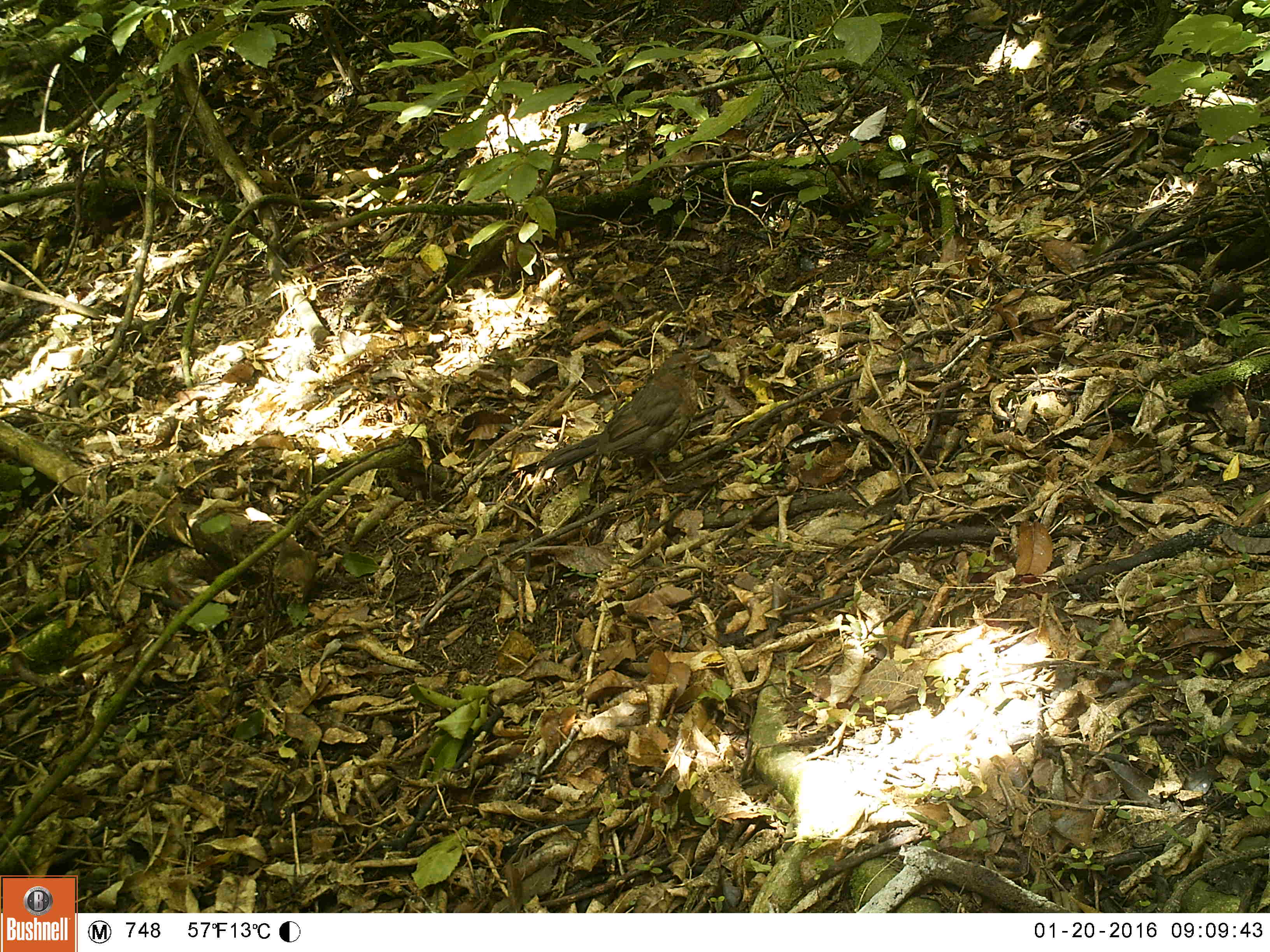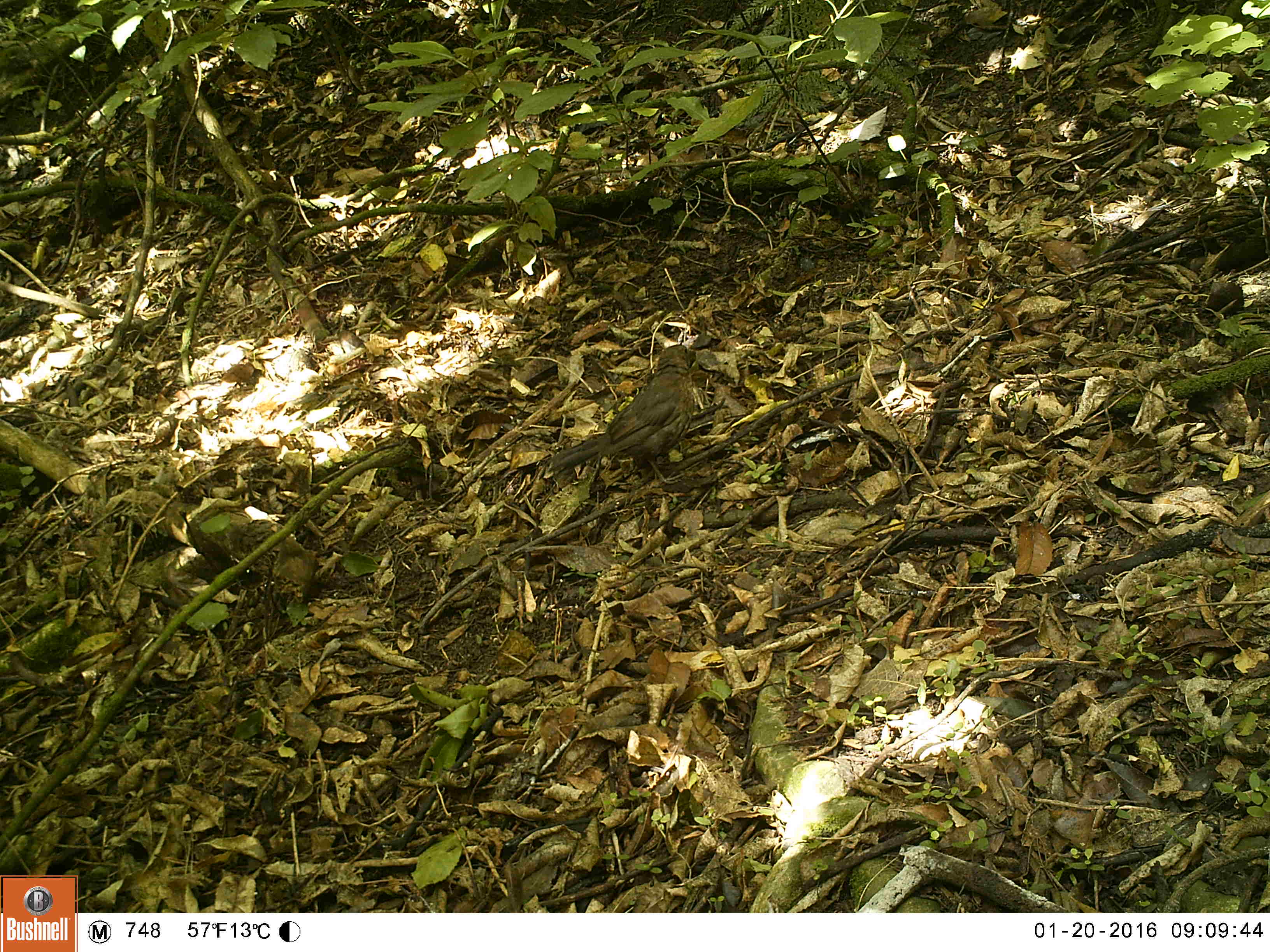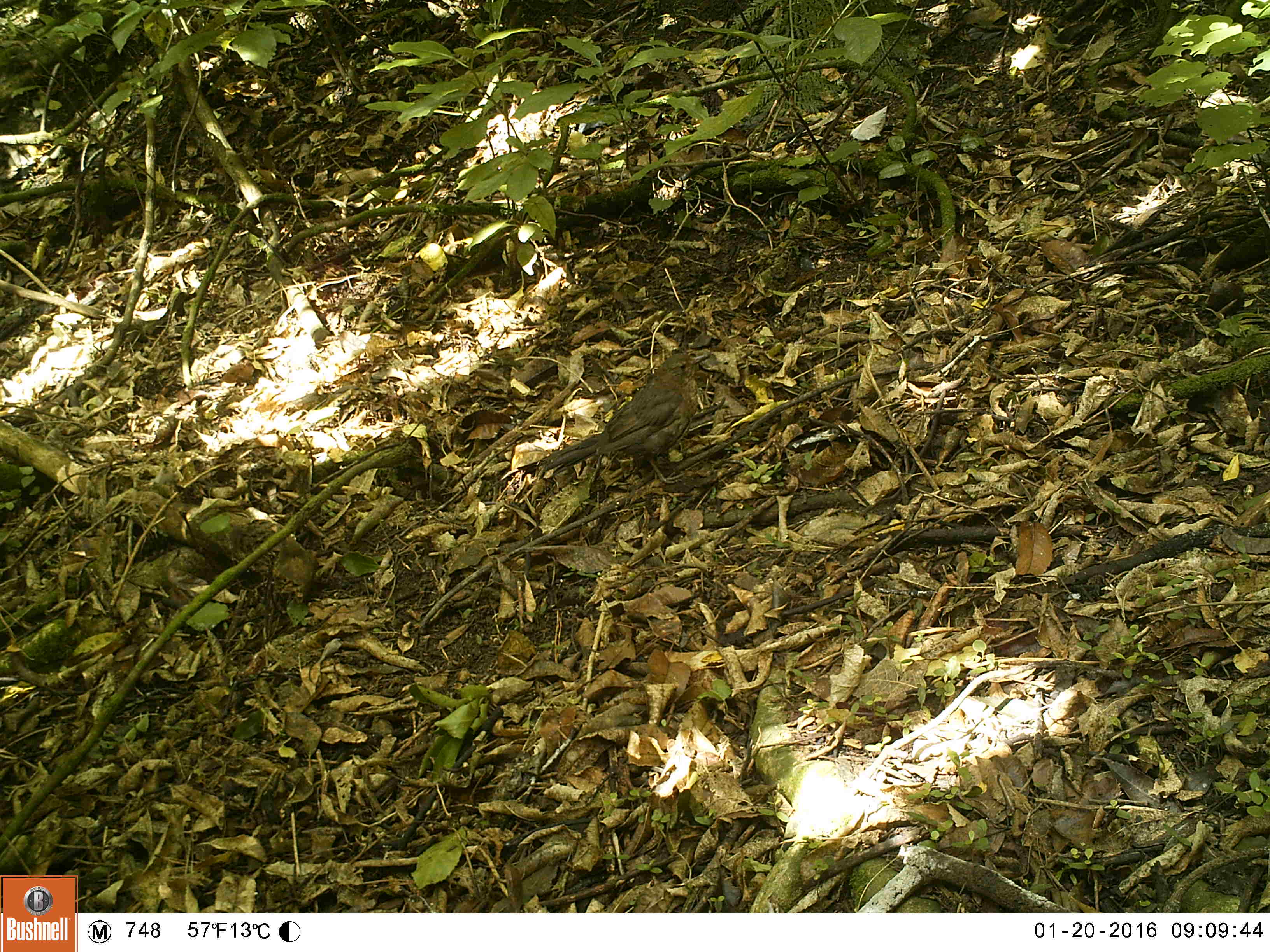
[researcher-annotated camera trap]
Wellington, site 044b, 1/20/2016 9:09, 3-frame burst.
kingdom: Animalia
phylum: Chordata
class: Aves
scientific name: Aves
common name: bird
Bird (Aves).